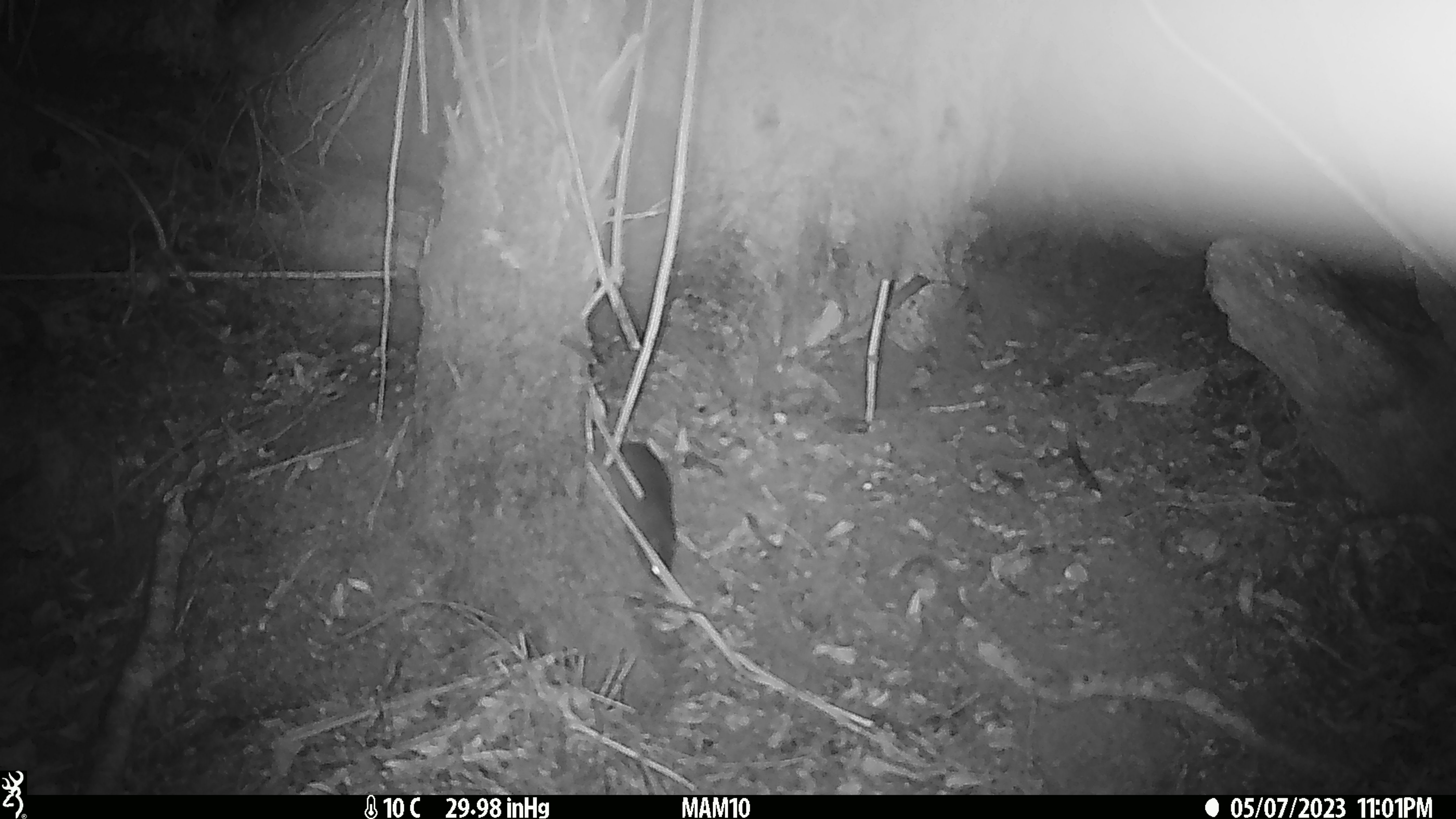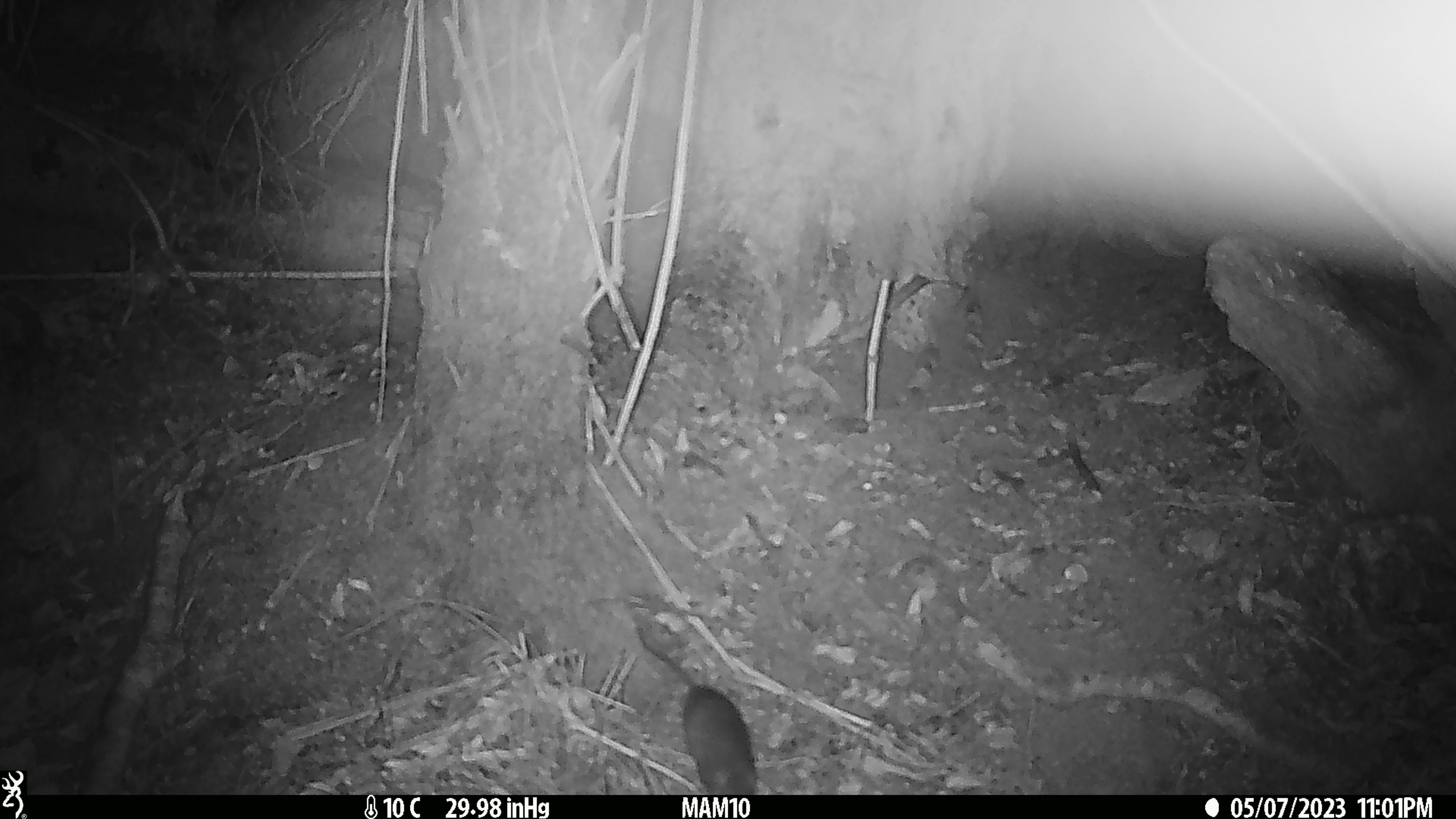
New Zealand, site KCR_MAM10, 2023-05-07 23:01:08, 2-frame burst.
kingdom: Animalia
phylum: Chordata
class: Mammalia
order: Rodentia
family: Muridae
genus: Rattus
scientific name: Rattus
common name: rat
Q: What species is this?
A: Rat (Rattus).